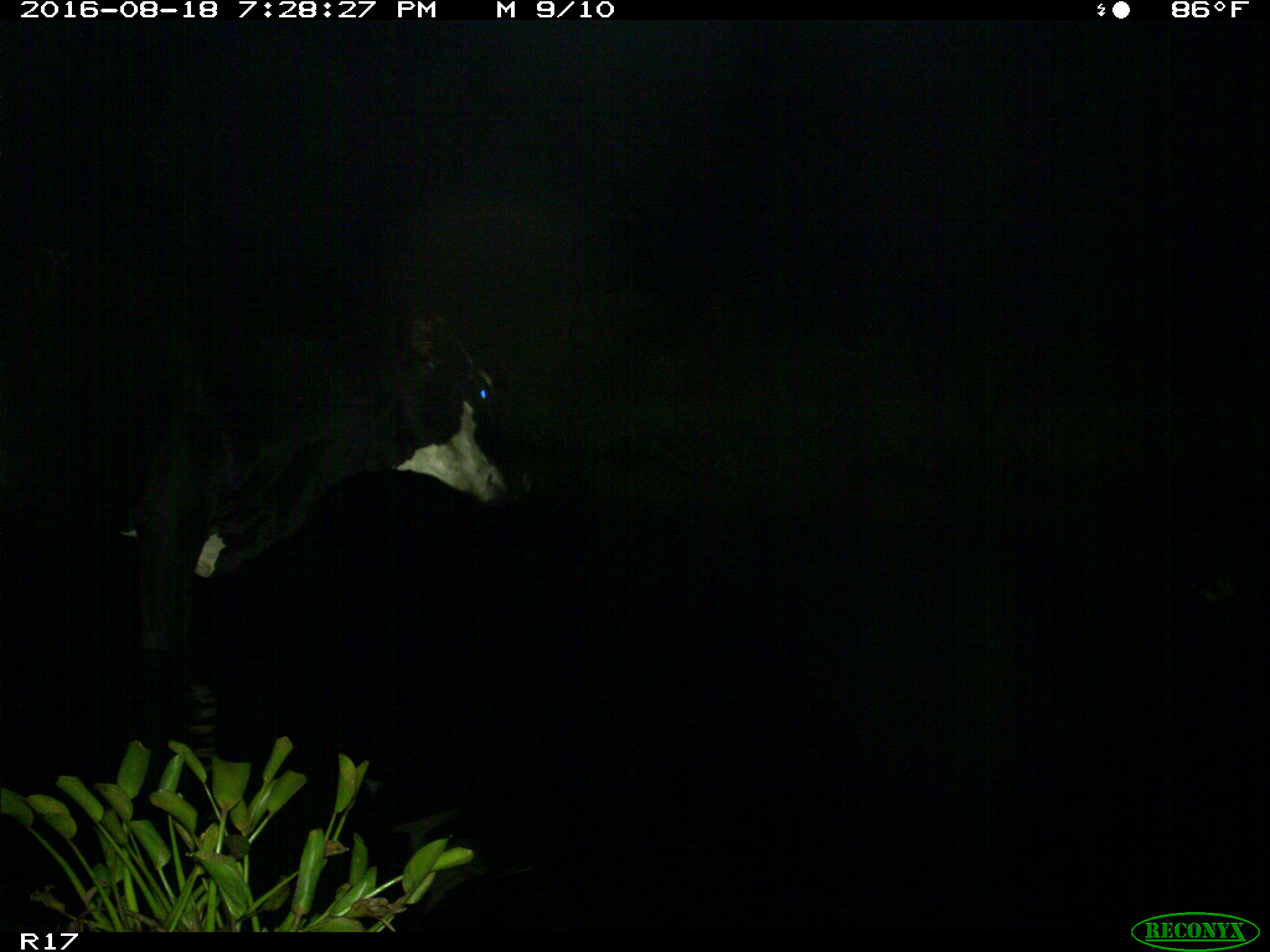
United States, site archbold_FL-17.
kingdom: Animalia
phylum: Chordata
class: Mammalia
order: Artiodactyla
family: Bovidae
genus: Bos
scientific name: Bos taurus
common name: domestic cow